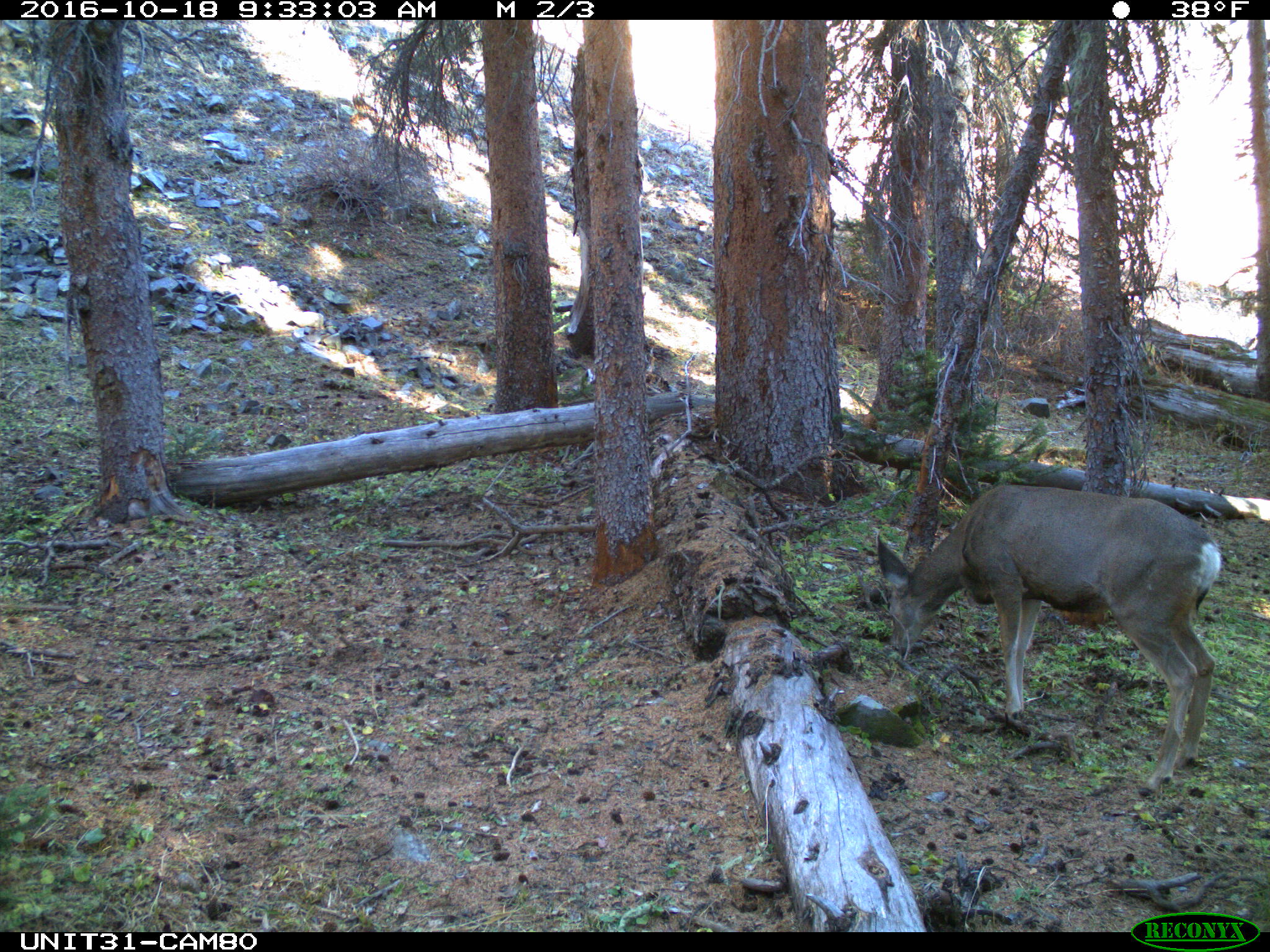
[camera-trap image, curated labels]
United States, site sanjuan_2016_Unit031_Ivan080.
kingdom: Animalia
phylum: Chordata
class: Mammalia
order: Artiodactyla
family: Cervidae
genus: Odocoileus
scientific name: Odocoileus hemionus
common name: mule deer